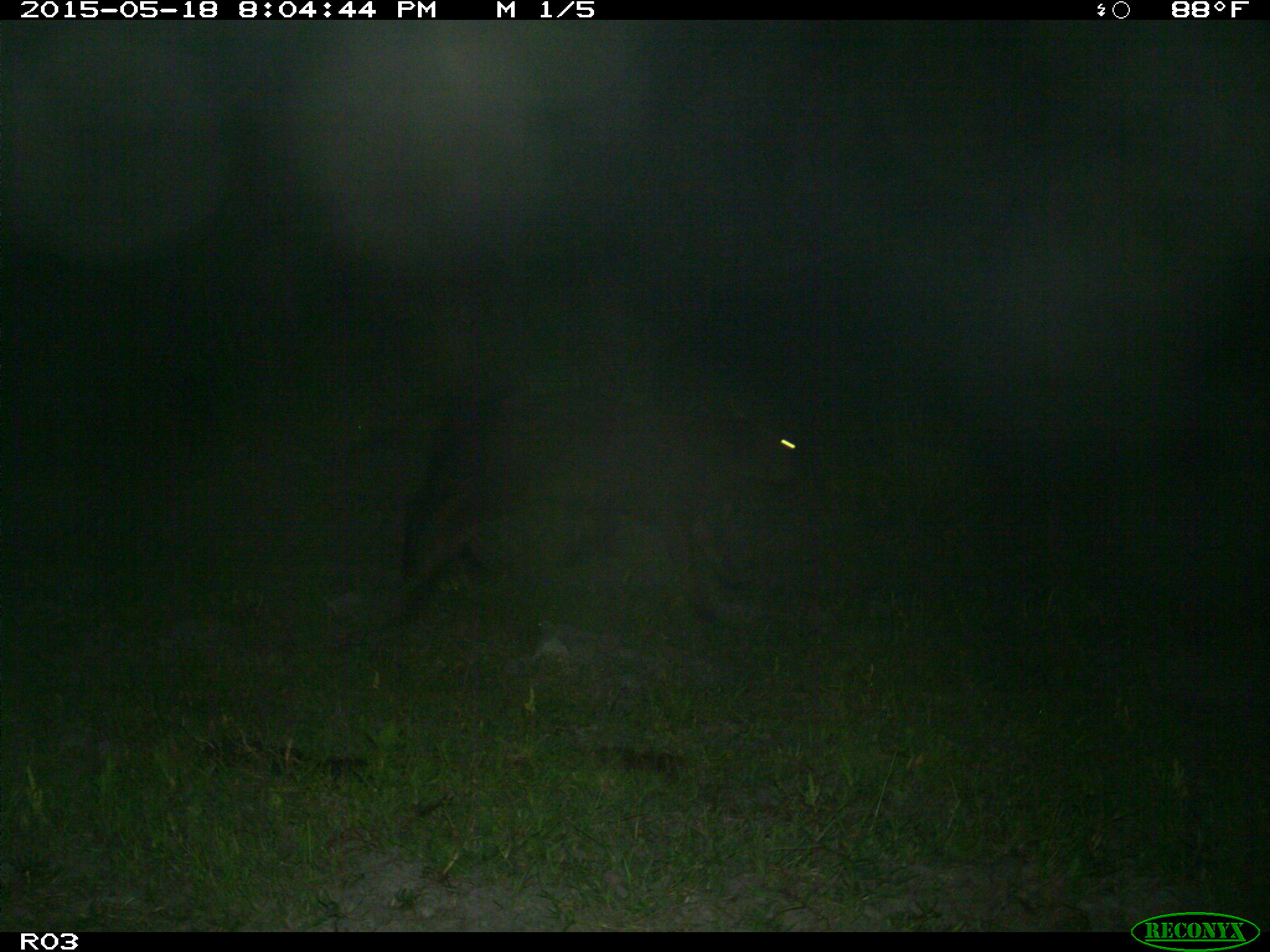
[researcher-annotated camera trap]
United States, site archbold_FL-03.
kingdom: Animalia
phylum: Chordata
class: Mammalia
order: Artiodactyla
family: Bovidae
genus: Bos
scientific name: Bos taurus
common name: domestic cow